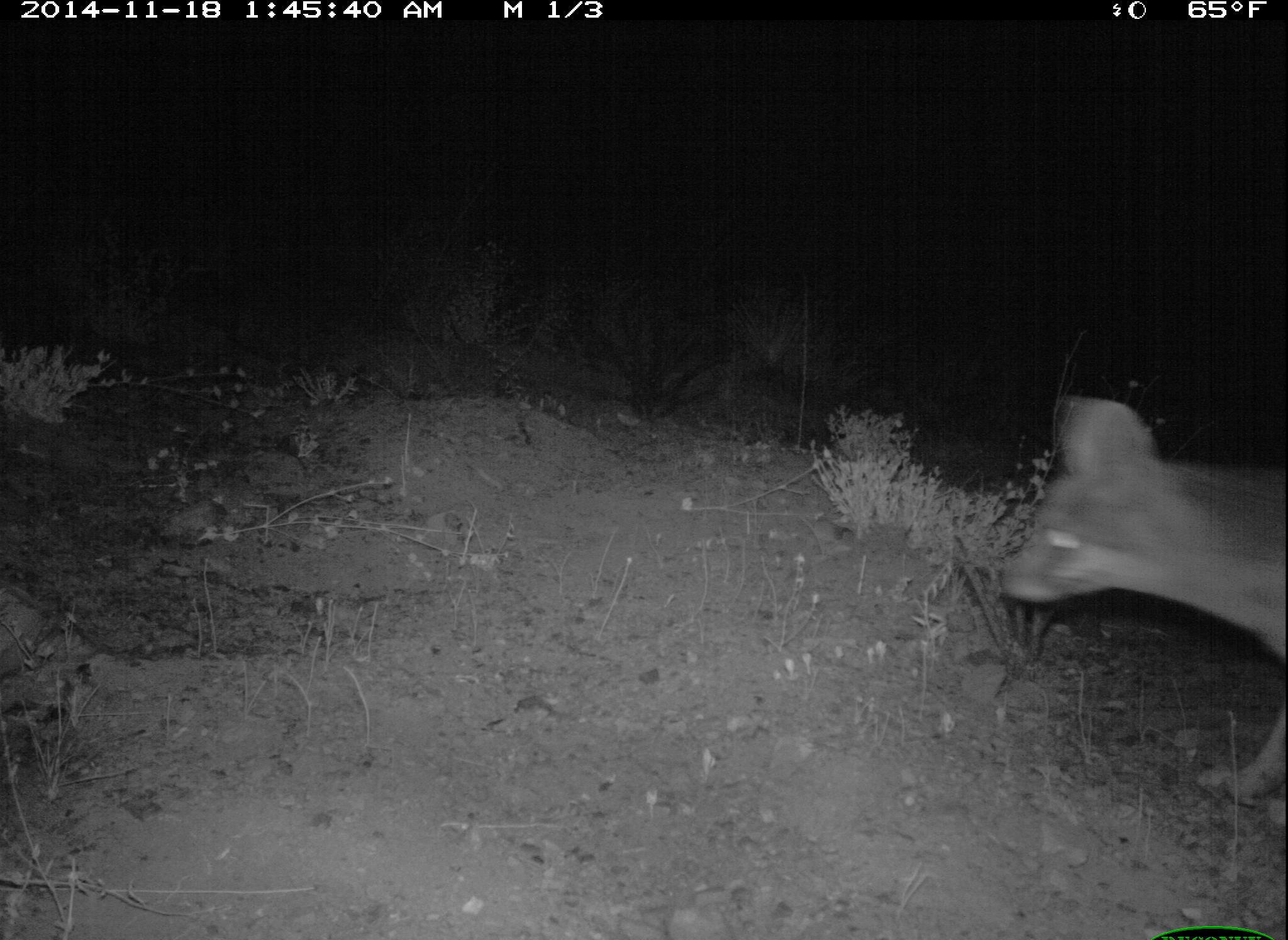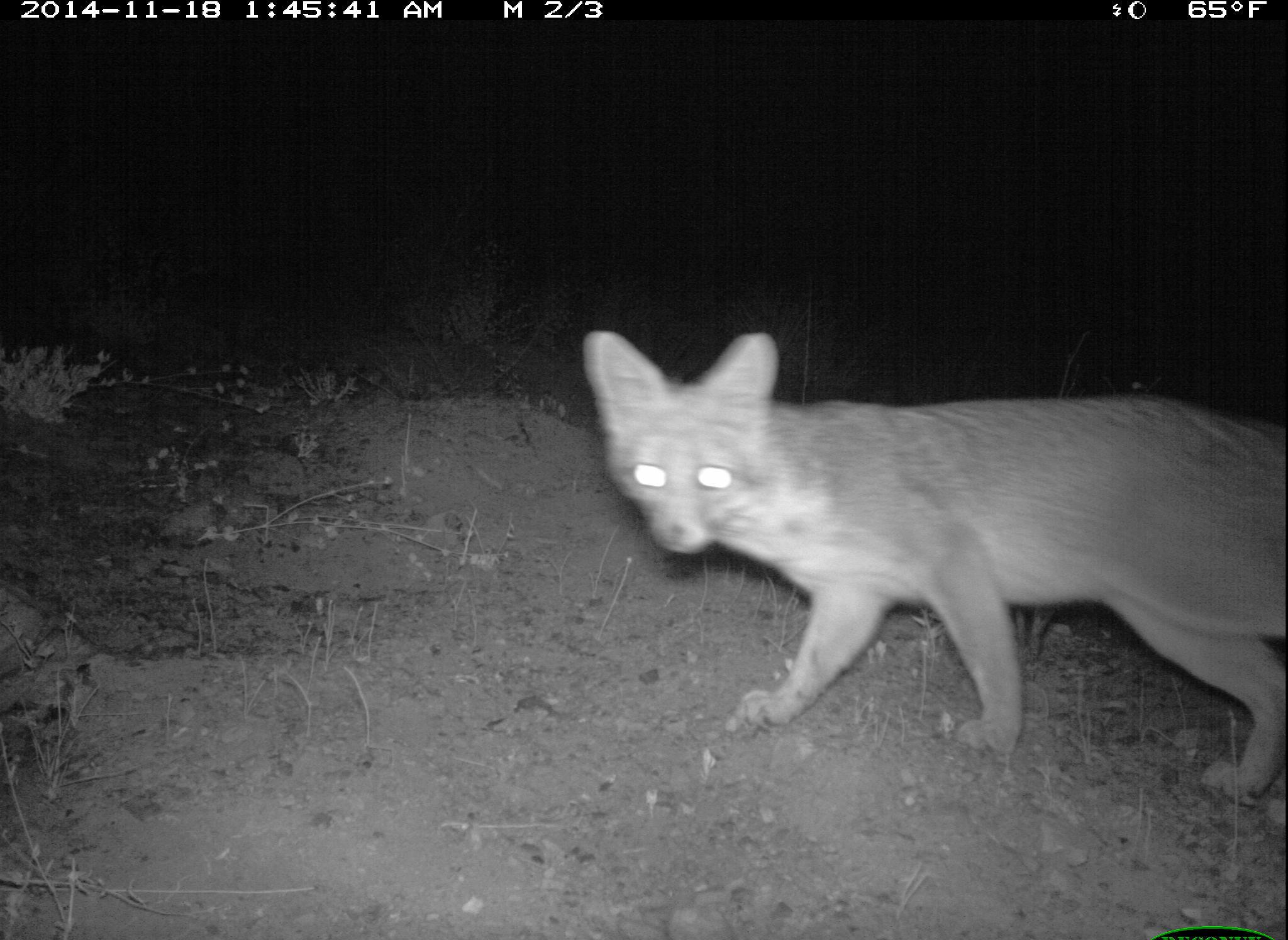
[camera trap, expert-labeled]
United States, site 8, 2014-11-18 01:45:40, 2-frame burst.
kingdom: Animalia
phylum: Chordata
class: Mammalia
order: Carnivora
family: Canidae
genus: Urocyon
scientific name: Urocyon cinereoargenteus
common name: gray fox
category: fox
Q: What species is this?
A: Fox (gray fox) (Urocyon cinereoargenteus).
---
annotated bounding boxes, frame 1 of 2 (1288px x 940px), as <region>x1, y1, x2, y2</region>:
fox: <region>997, 398, 1288, 828</region>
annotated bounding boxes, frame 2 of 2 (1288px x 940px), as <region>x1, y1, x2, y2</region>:
fox: <region>582, 328, 1288, 827</region>